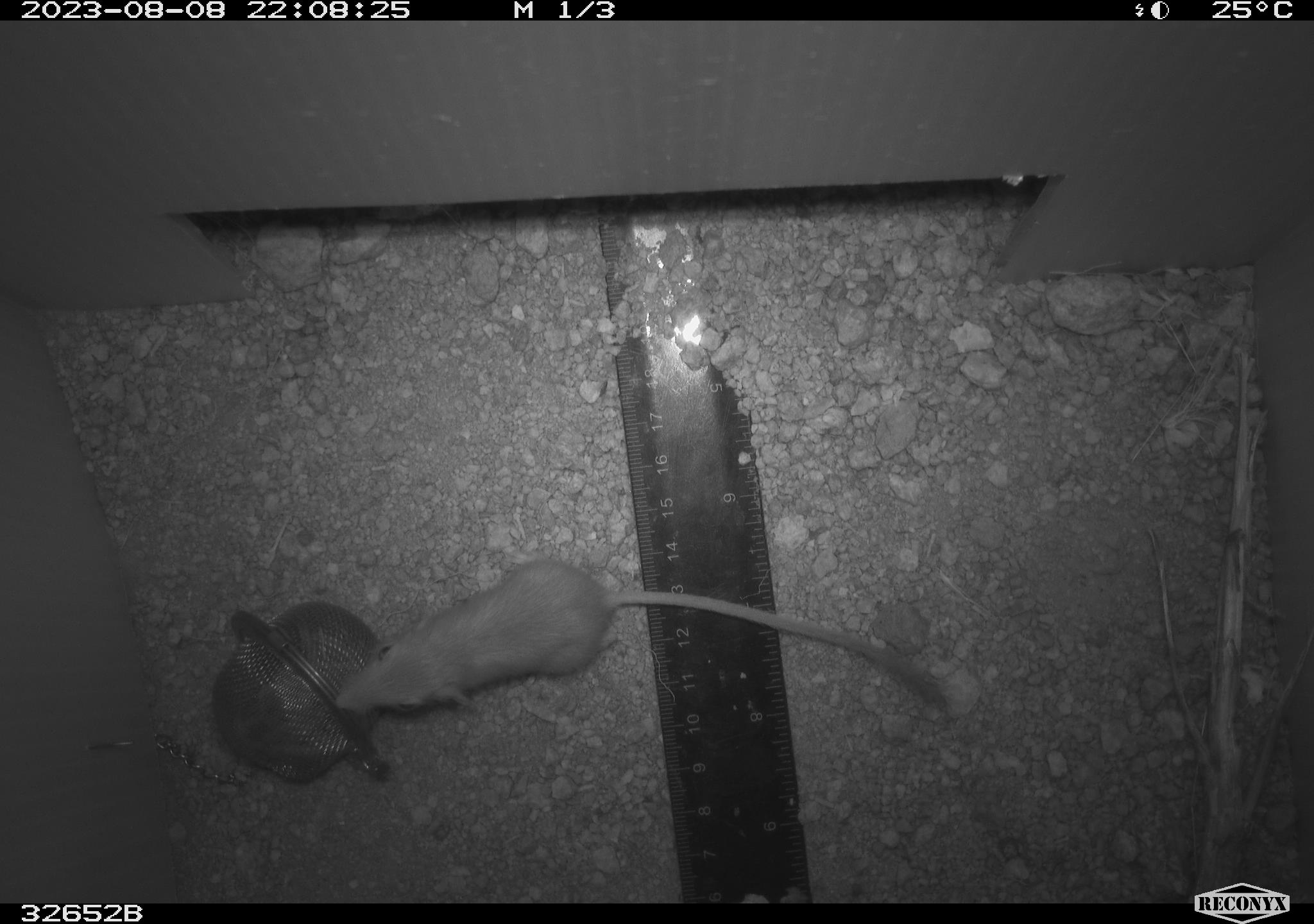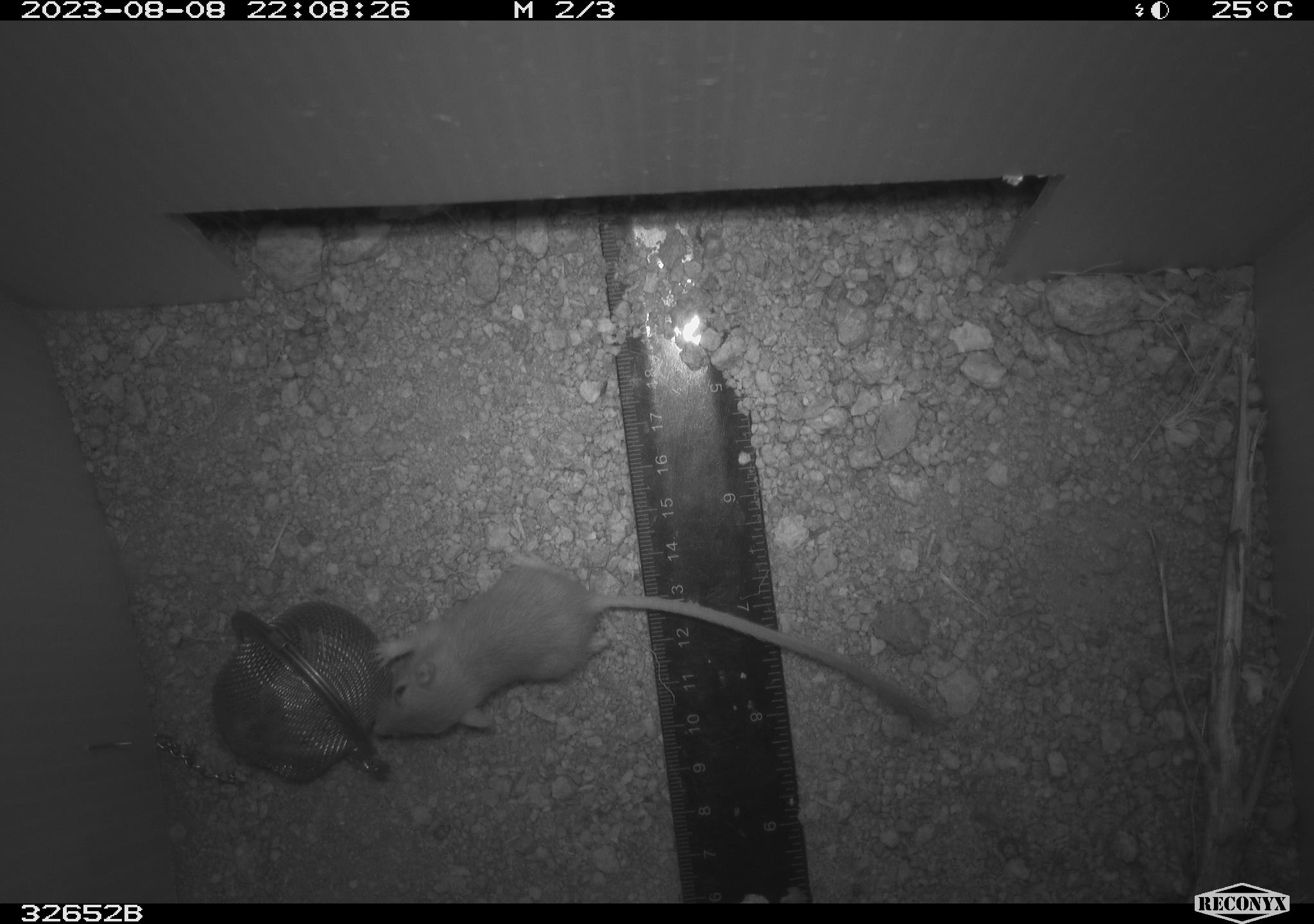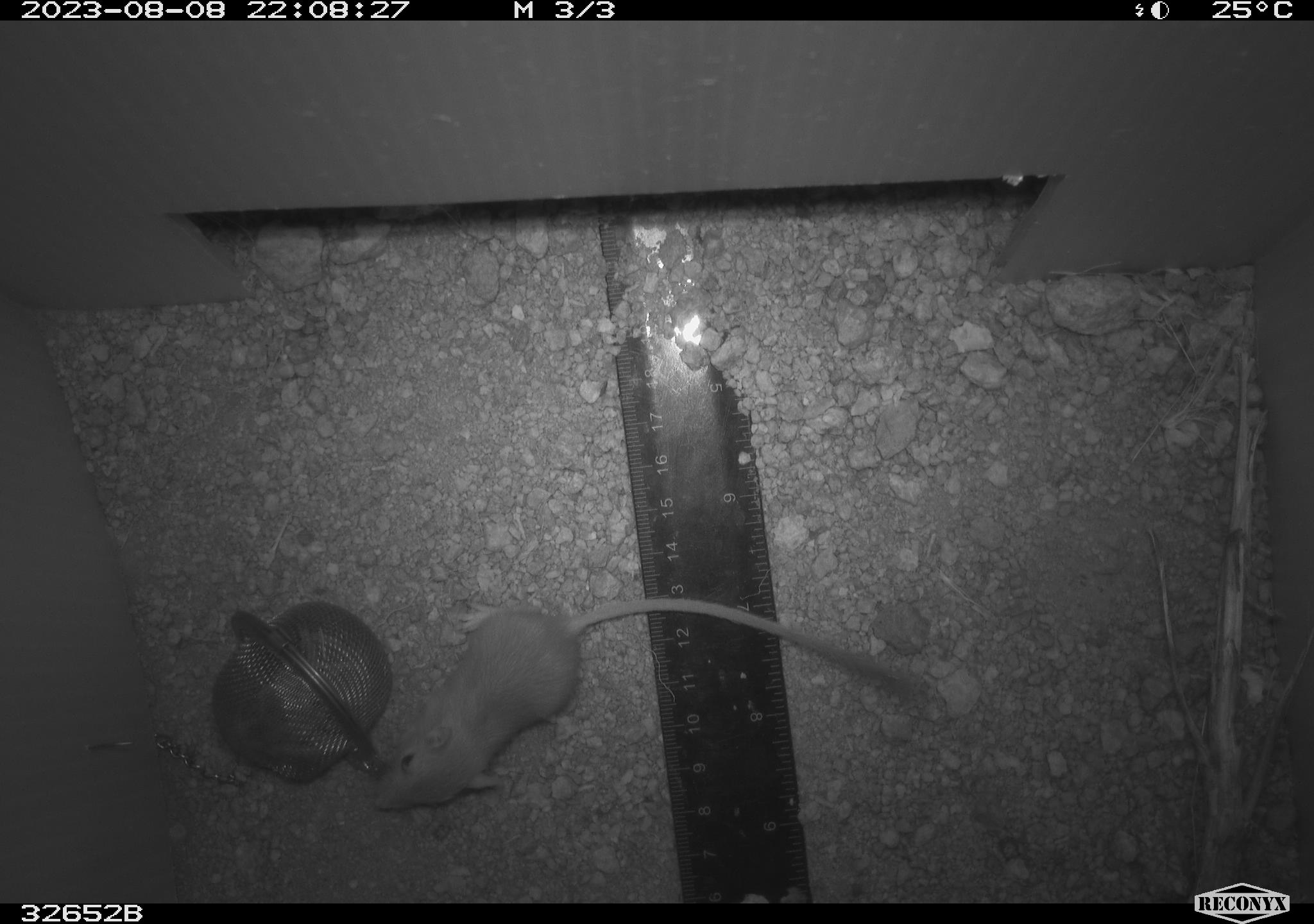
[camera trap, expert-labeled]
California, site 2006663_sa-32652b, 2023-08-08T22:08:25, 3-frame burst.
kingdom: Animalia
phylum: Chordata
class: Mammalia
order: Rodentia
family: Heteromyidae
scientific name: Heteromyidae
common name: kangaroo rats and pocket mice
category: heteromyidae family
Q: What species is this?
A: Heteromyidae family (kangaroo rats and pocket mice) (Heteromyidae).